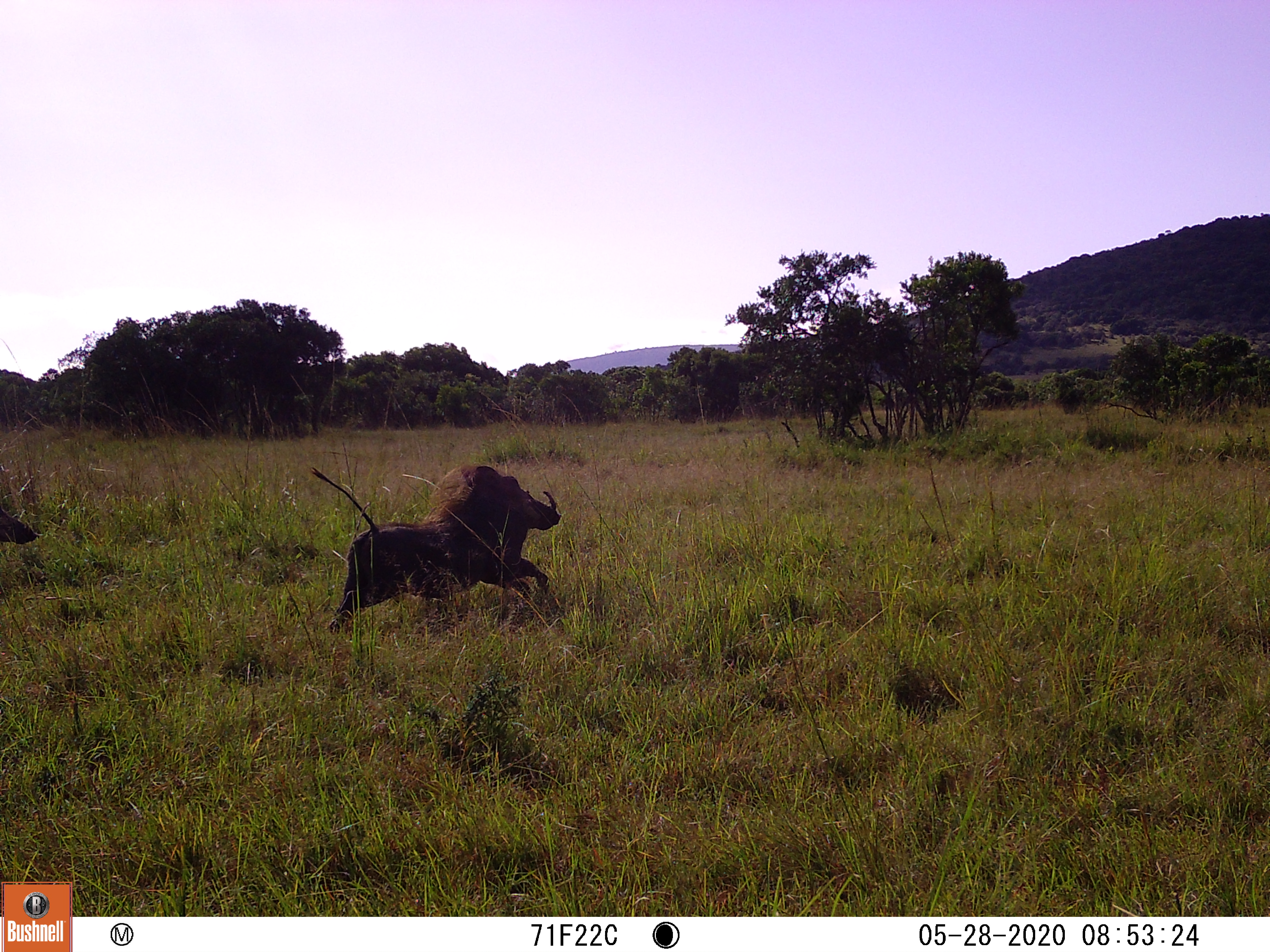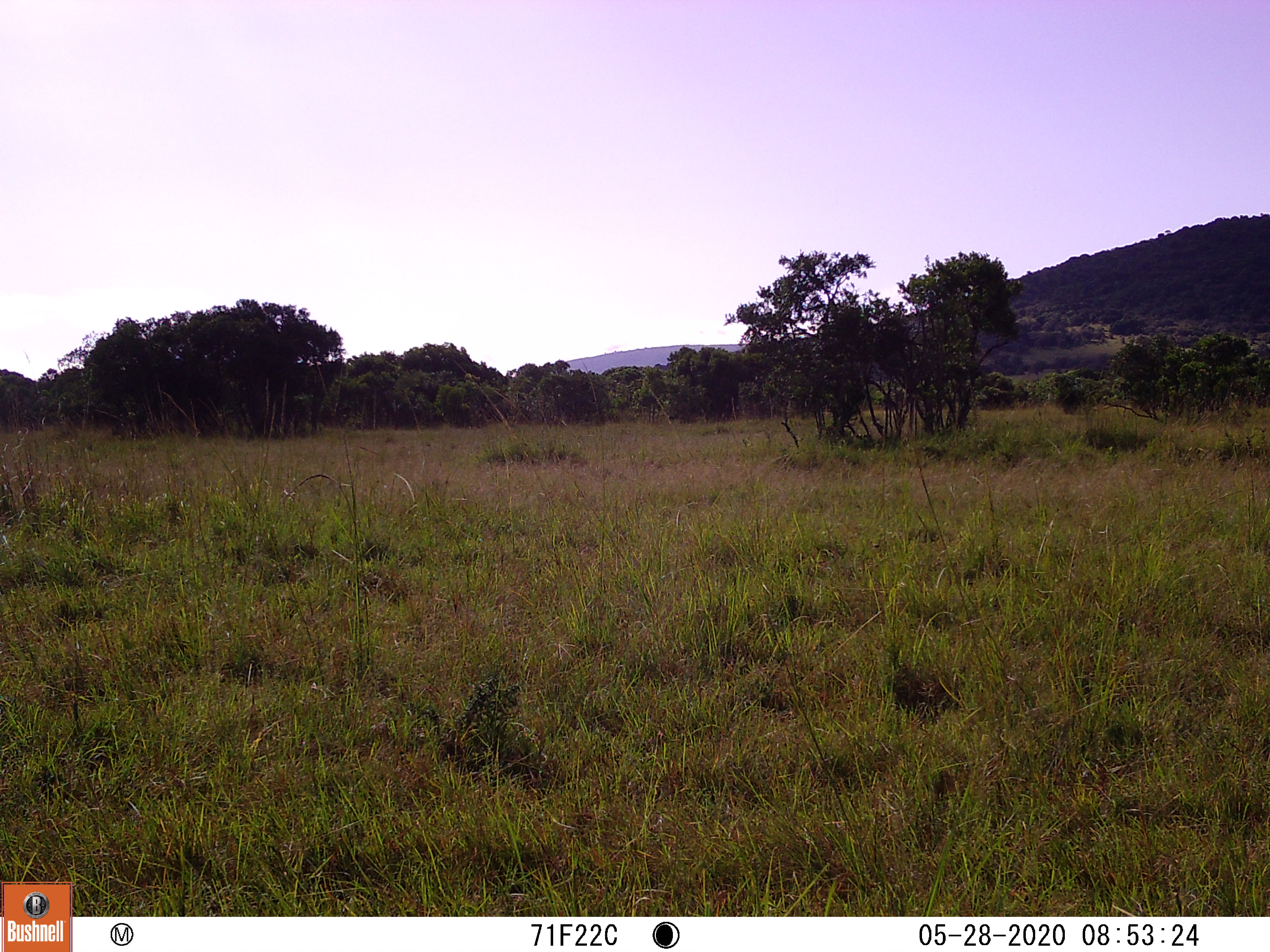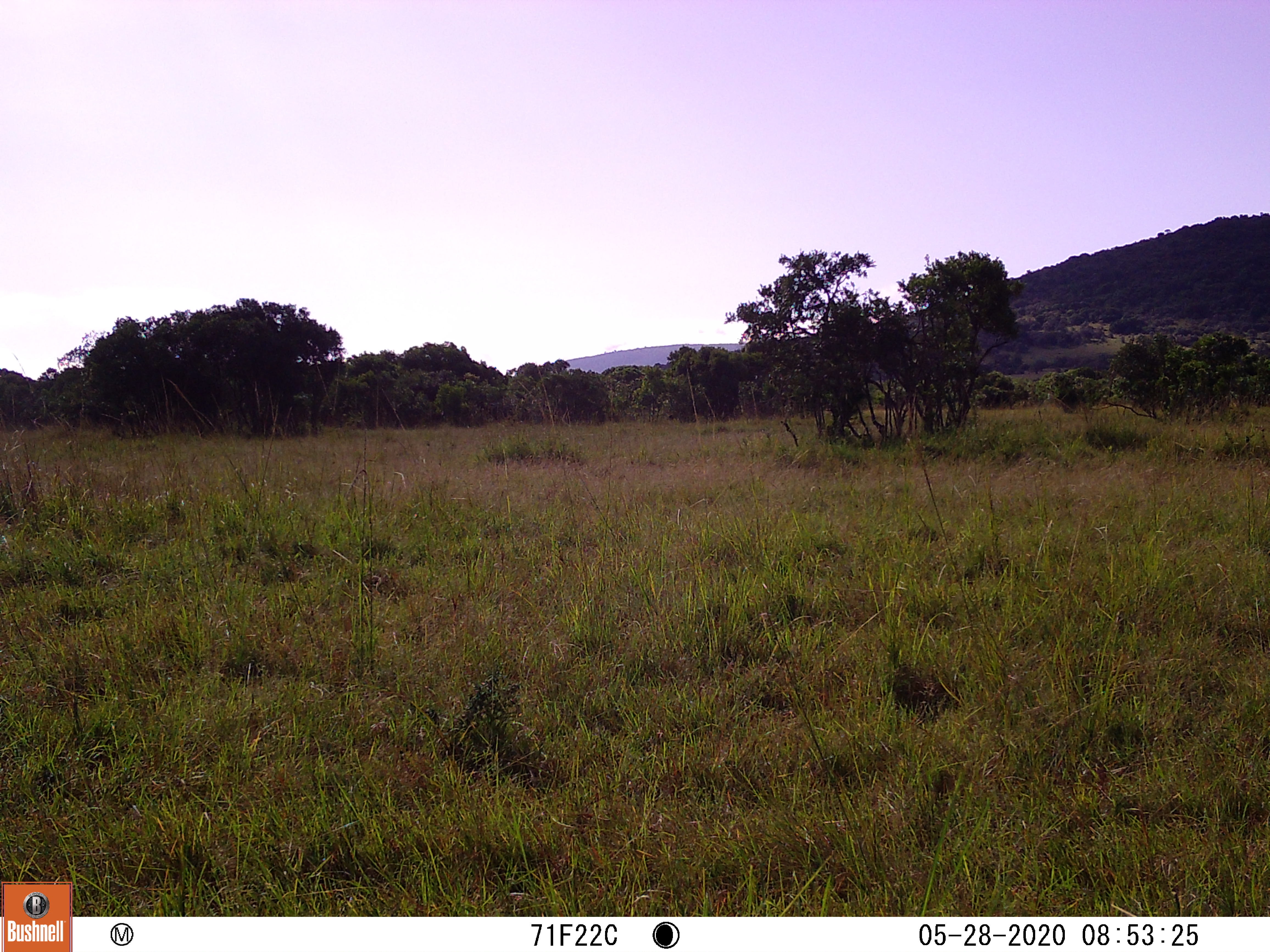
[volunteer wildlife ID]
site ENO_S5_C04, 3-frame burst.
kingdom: Animalia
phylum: Chordata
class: Mammalia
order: Artiodactyla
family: Suidae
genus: Phacochoerus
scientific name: Phacochoerus africanus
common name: warthog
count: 2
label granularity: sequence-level